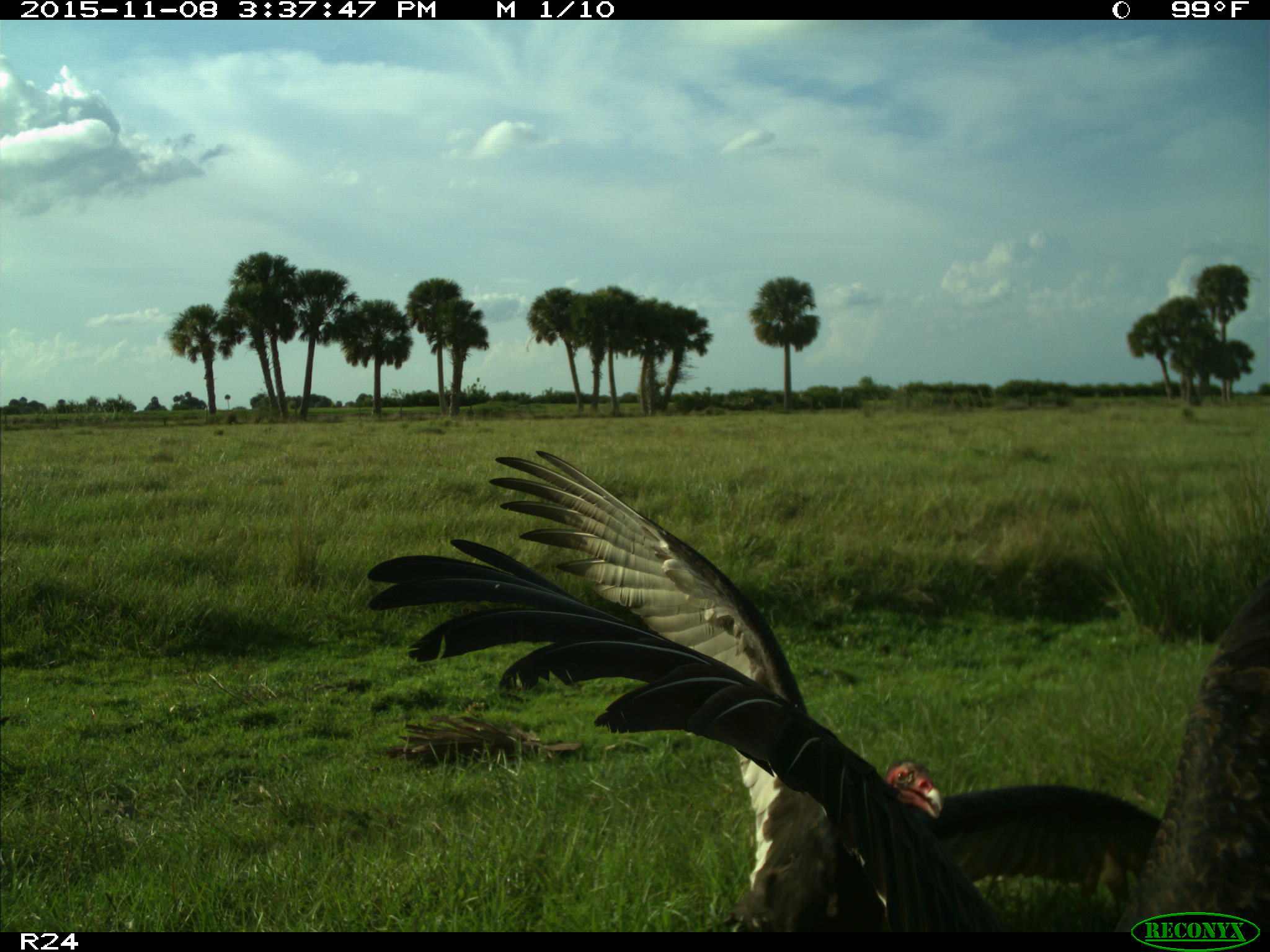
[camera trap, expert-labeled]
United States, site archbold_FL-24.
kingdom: Animalia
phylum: Chordata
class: Aves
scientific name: Aves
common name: birds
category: unidentified bird